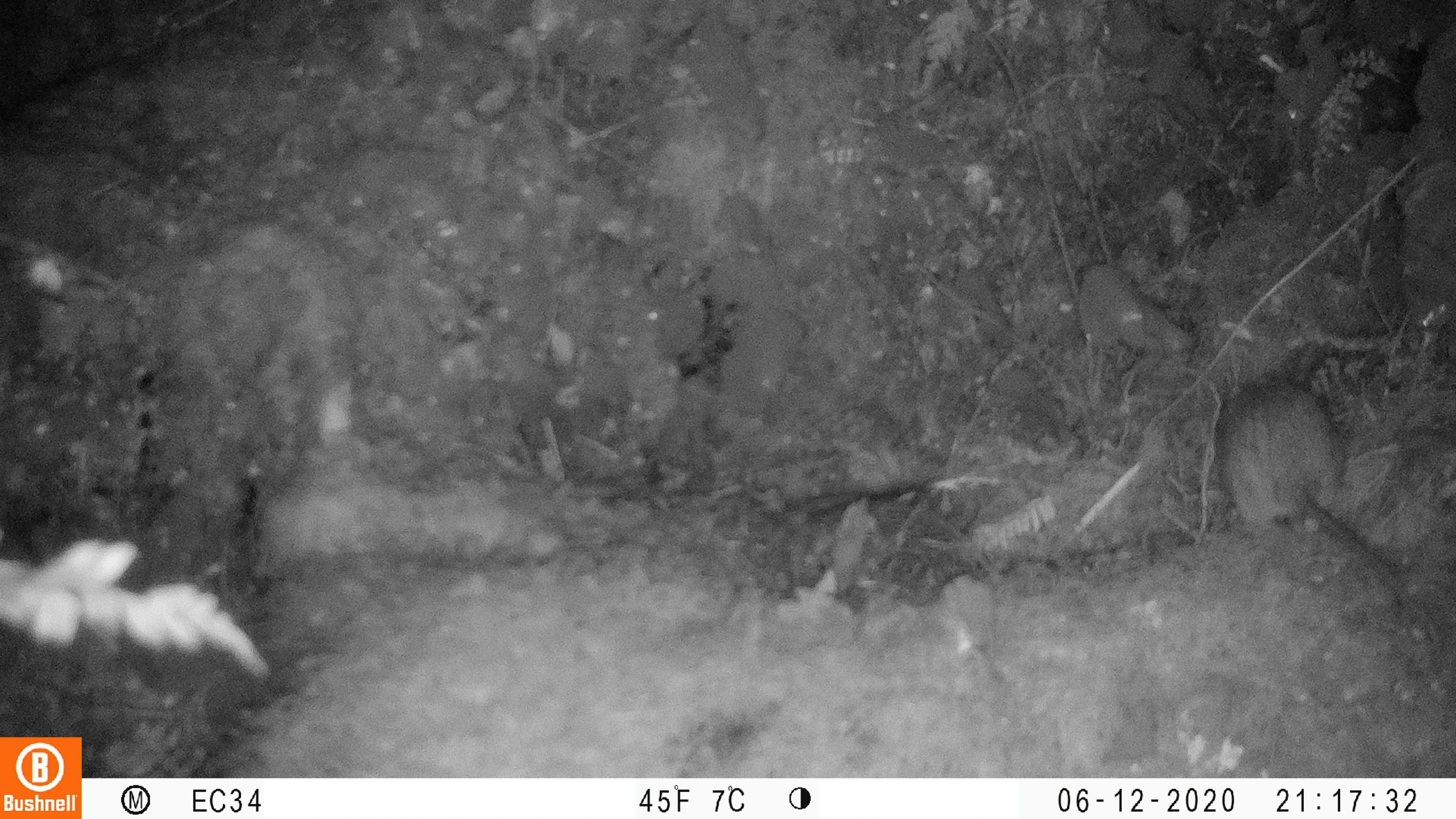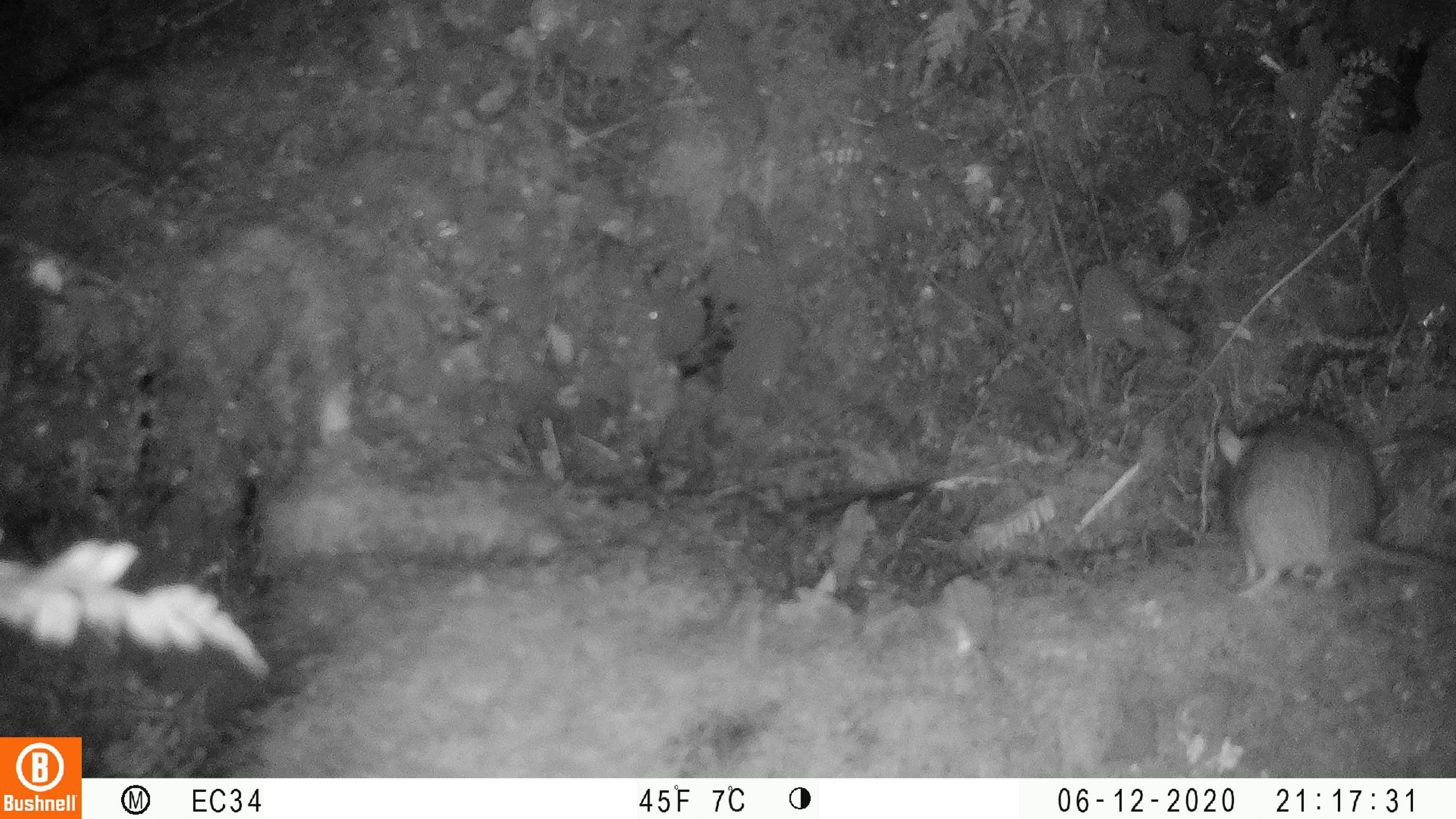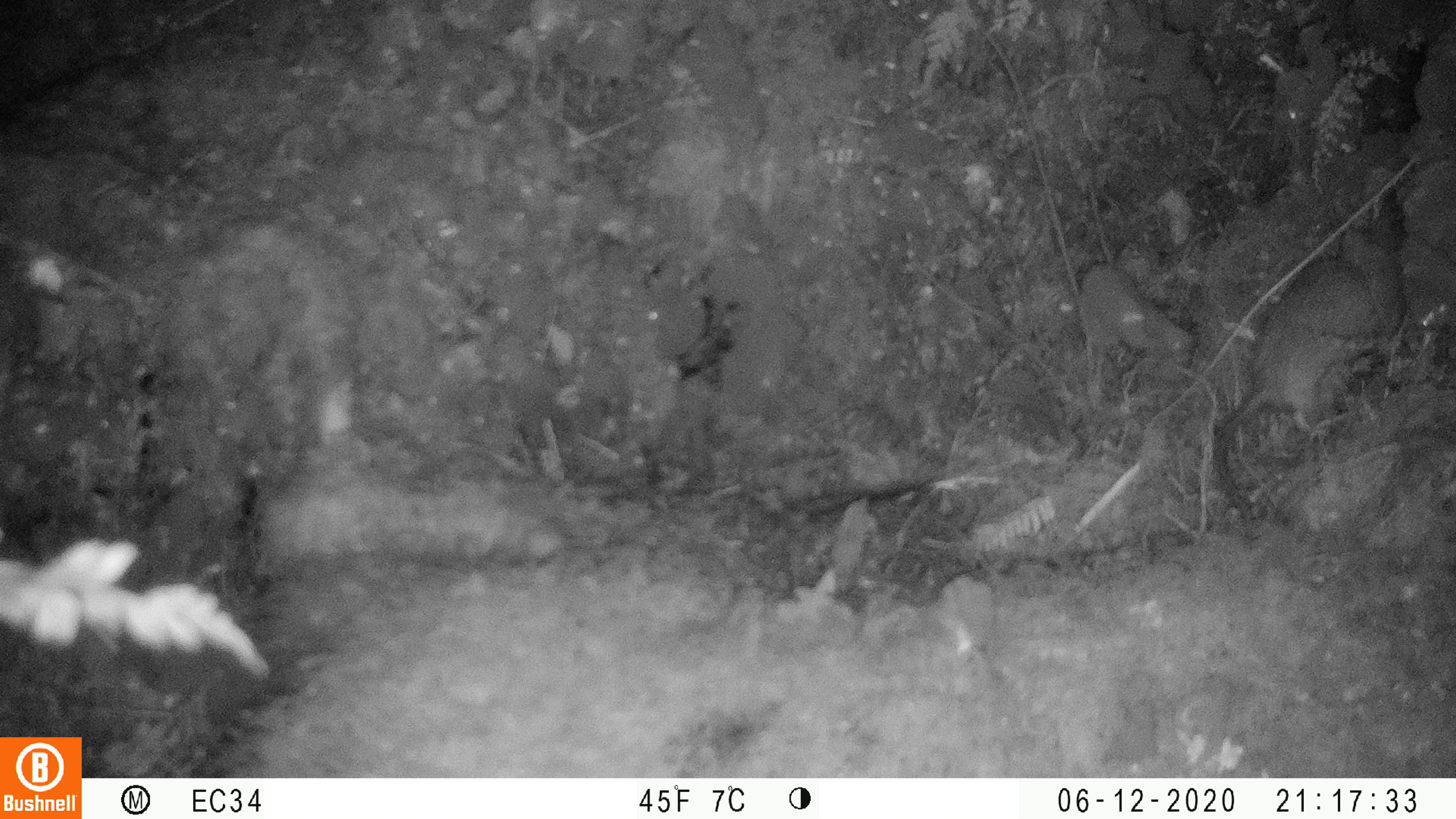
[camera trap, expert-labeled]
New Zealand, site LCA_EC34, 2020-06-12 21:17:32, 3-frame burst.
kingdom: Animalia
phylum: Chordata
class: Mammalia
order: Rodentia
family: Muridae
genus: Rattus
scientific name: Rattus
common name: rat